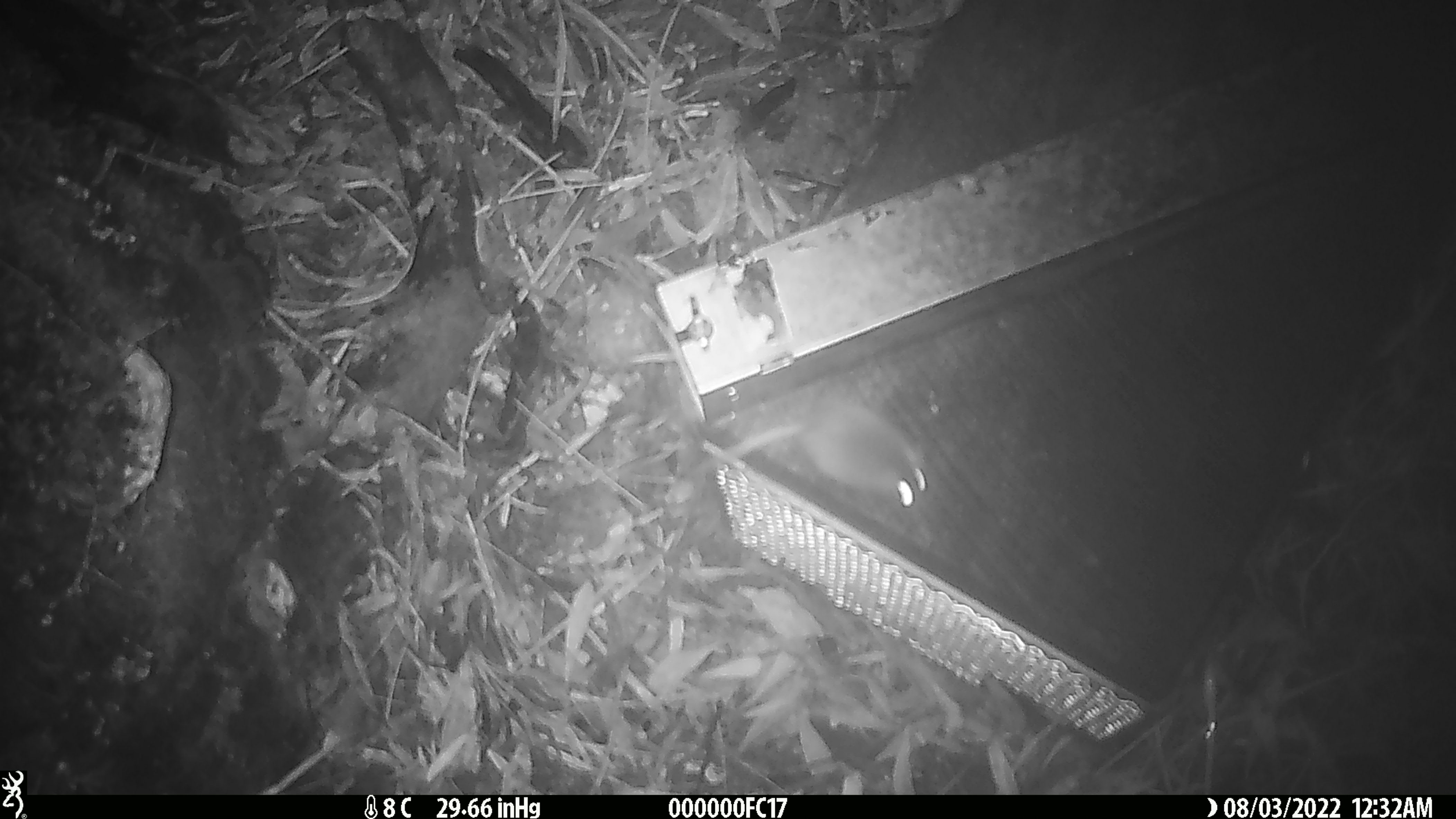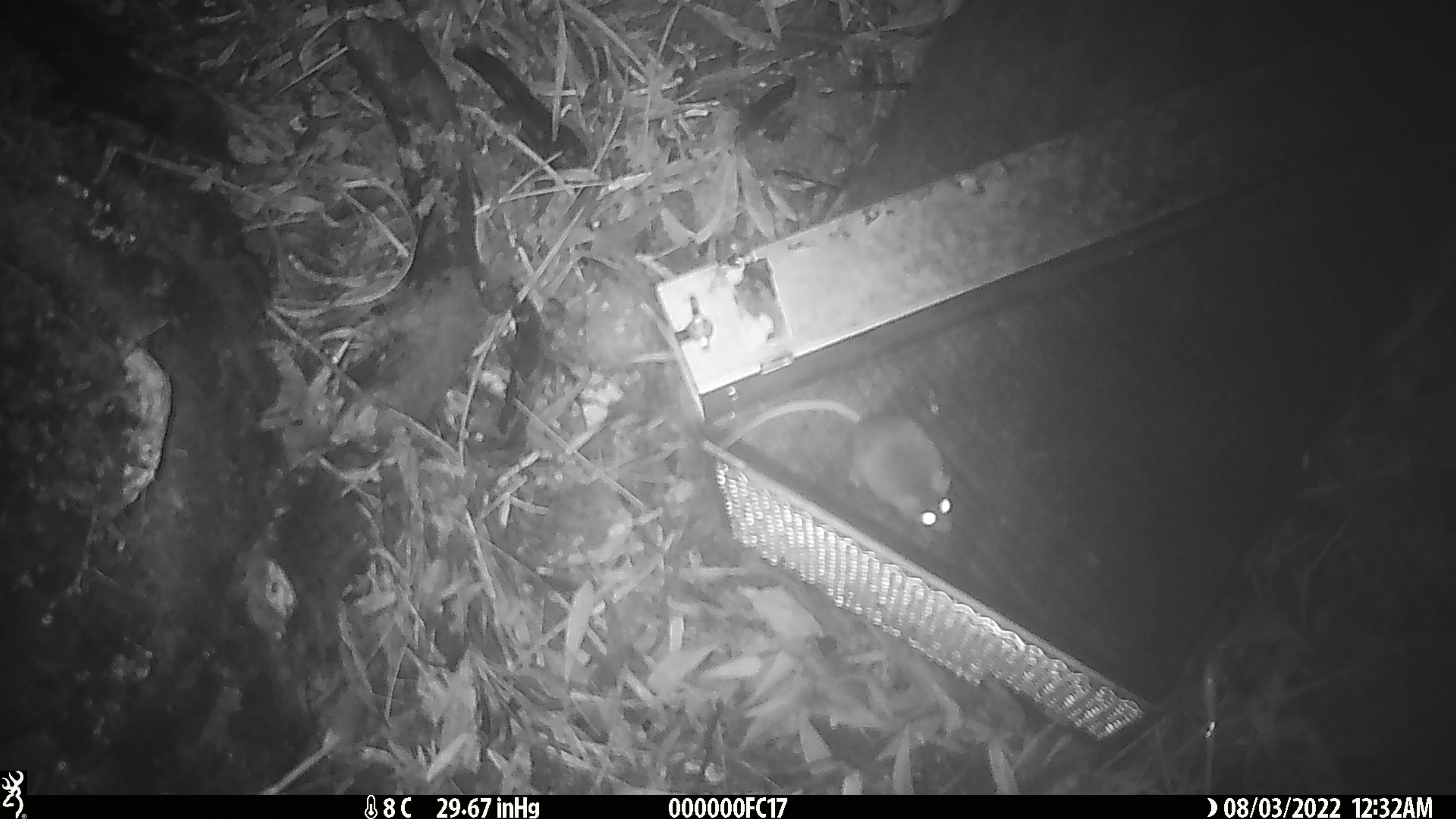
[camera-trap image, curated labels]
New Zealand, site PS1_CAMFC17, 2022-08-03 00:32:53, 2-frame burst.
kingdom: Animalia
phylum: Chordata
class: Mammalia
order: Rodentia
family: Muridae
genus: Mus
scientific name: Mus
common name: mouse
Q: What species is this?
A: Mouse (Mus).